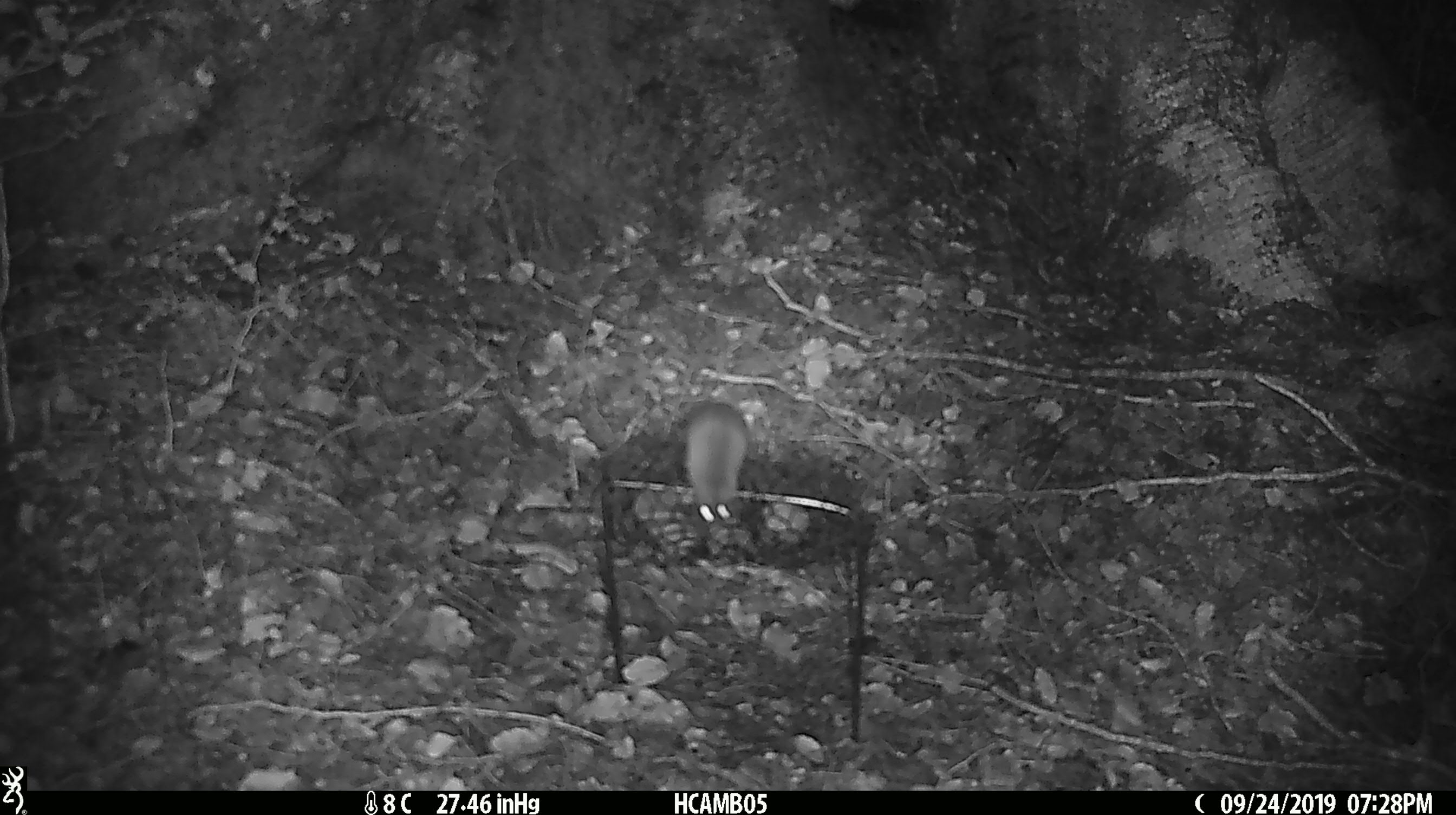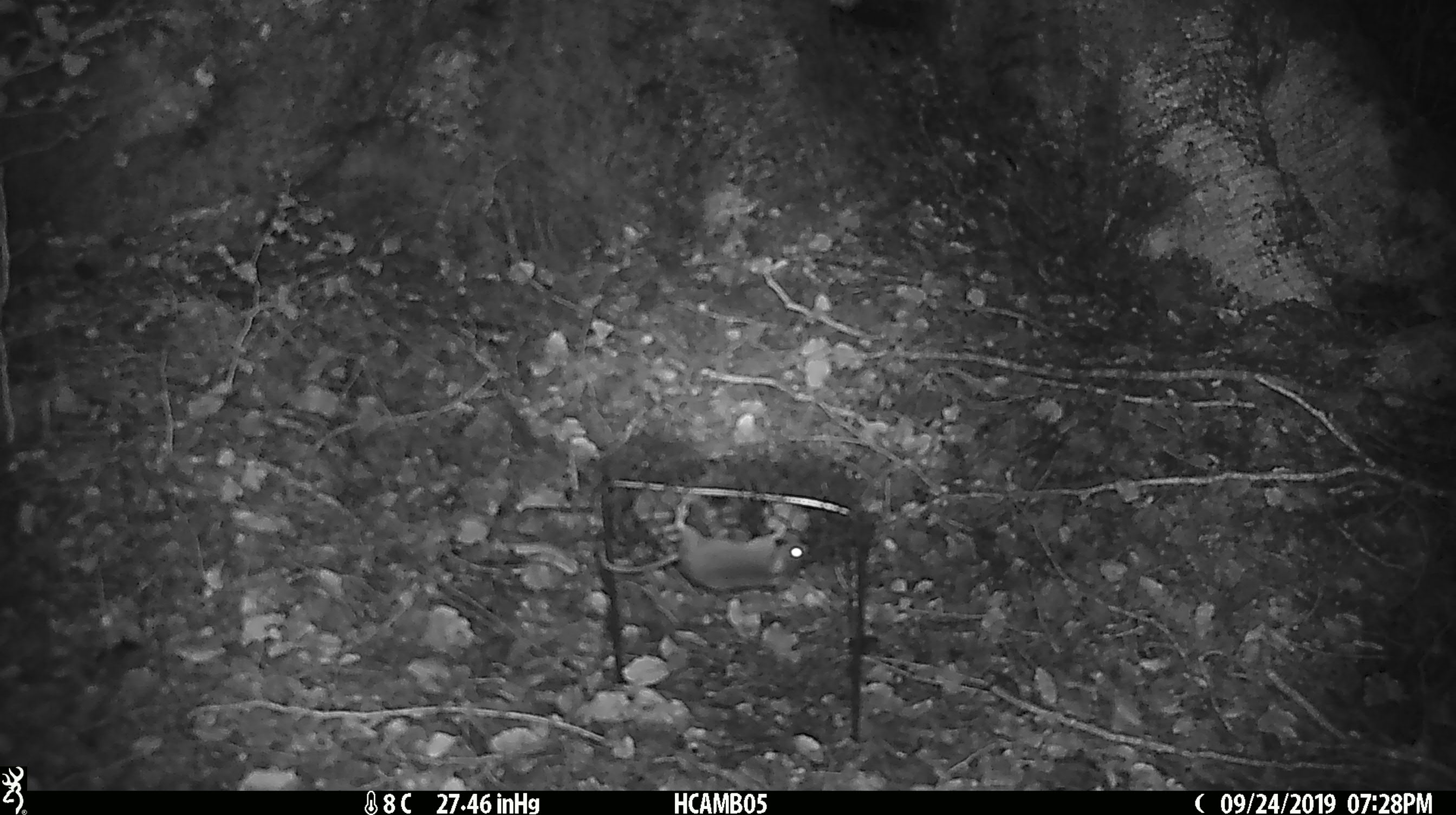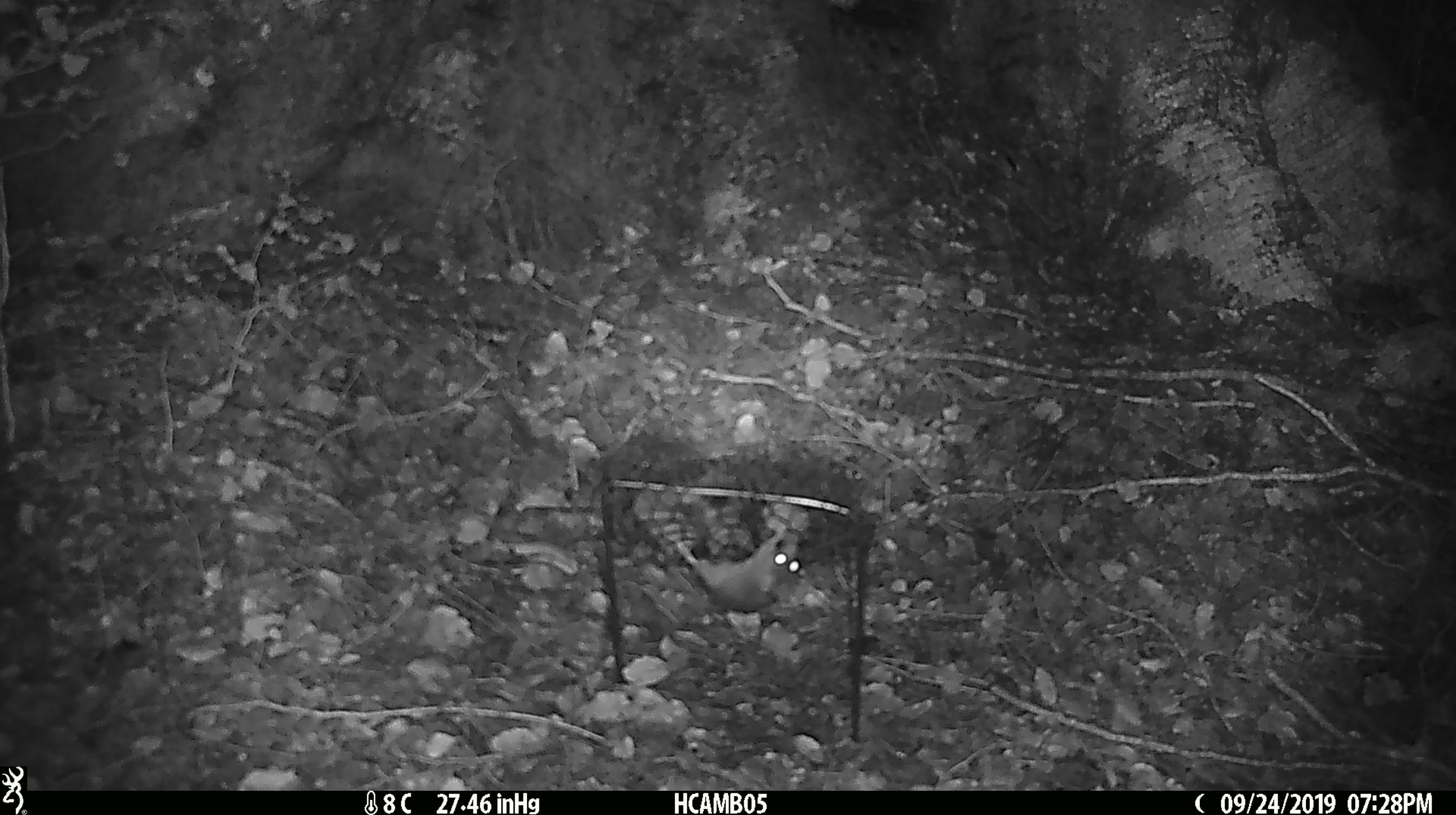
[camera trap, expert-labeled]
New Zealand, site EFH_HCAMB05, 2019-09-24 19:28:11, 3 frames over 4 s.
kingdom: Animalia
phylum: Chordata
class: Mammalia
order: Rodentia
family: Muridae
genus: Mus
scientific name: Mus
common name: mouse